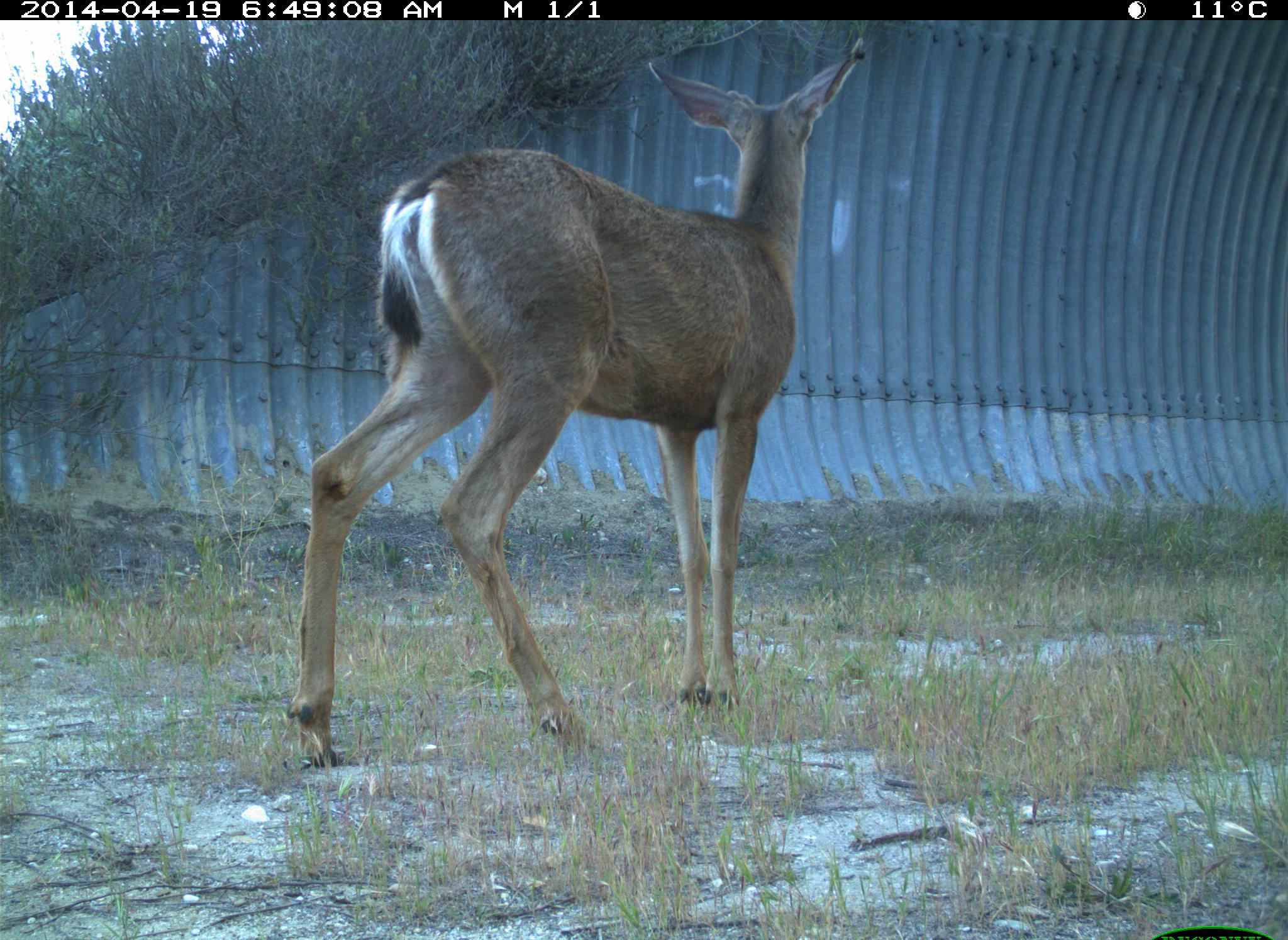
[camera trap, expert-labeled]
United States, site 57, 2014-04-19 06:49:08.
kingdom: Animalia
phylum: Chordata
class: Mammalia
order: Artiodactyla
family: Cervidae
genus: Odocoileus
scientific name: Odocoileus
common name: deer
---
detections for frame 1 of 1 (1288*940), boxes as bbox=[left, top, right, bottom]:
deer: bbox=[286, 30, 873, 775]